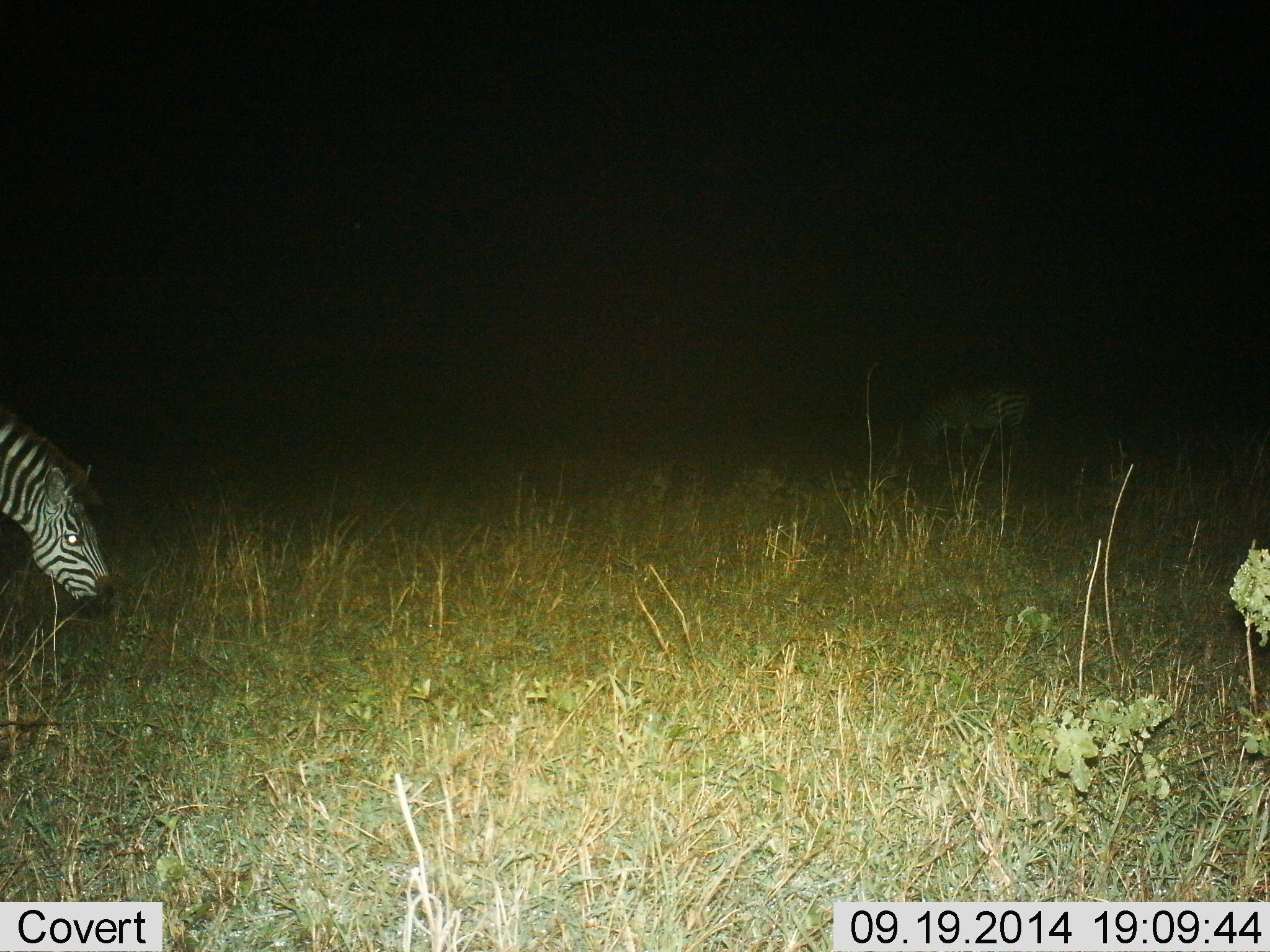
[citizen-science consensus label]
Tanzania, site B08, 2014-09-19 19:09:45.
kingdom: Animalia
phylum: Chordata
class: Mammalia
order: Perissodactyla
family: Equidae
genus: Equus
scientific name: Equus quagga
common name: plains zebra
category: zebra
Zebra (plains zebra) (Equus quagga), count 1. Behavior (volunteer vote fractions): standing 20%, resting 0%, moving 0%, interacting 0%. Young present (vote fraction): 0%. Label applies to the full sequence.